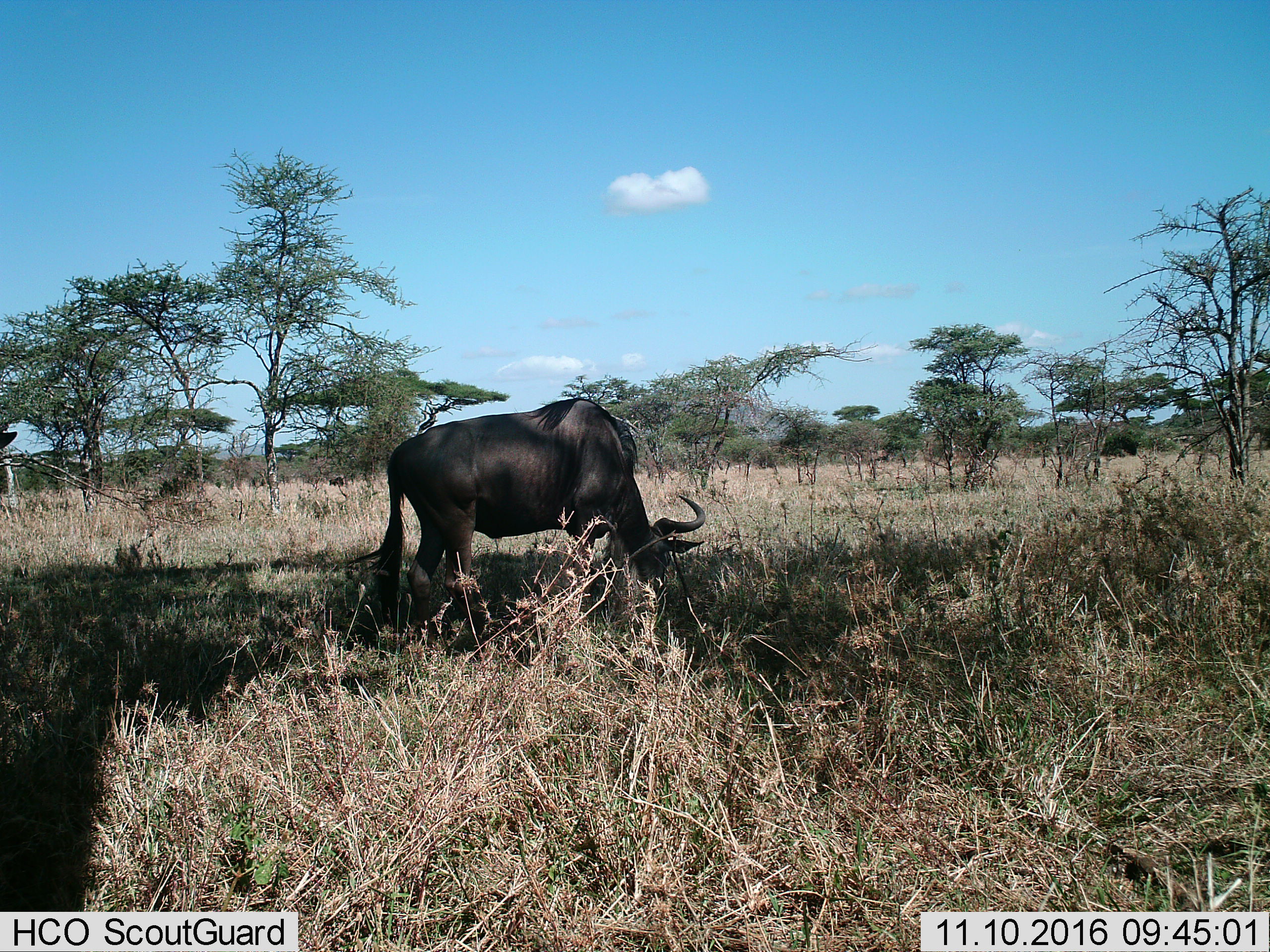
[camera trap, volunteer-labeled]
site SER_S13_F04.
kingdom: Animalia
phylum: Chordata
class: Mammalia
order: Artiodactyla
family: Bovidae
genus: Connochaetes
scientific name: Connochaetes taurinus taurinus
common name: blue wildebeest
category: wildebeestblue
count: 1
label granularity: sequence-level